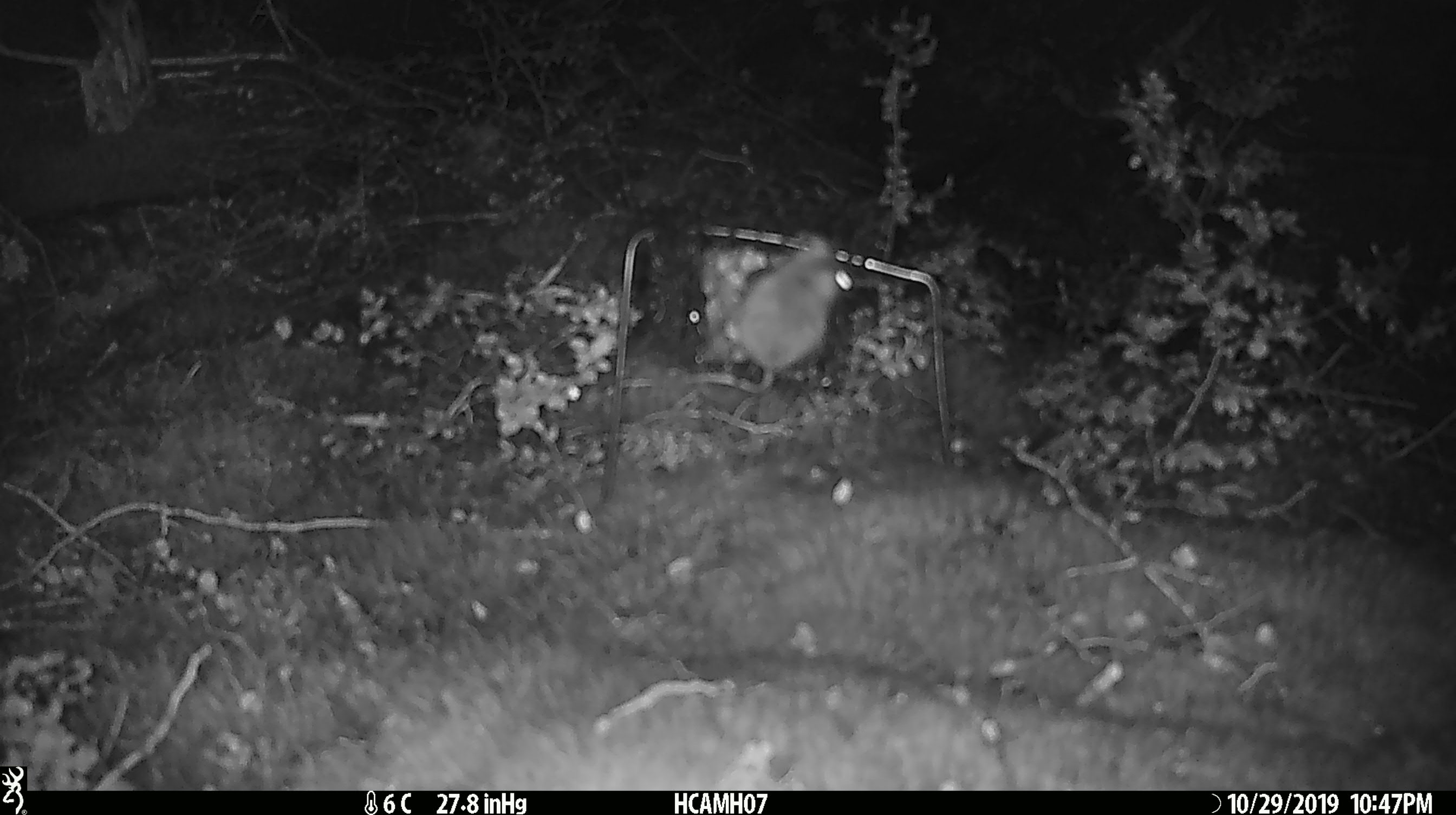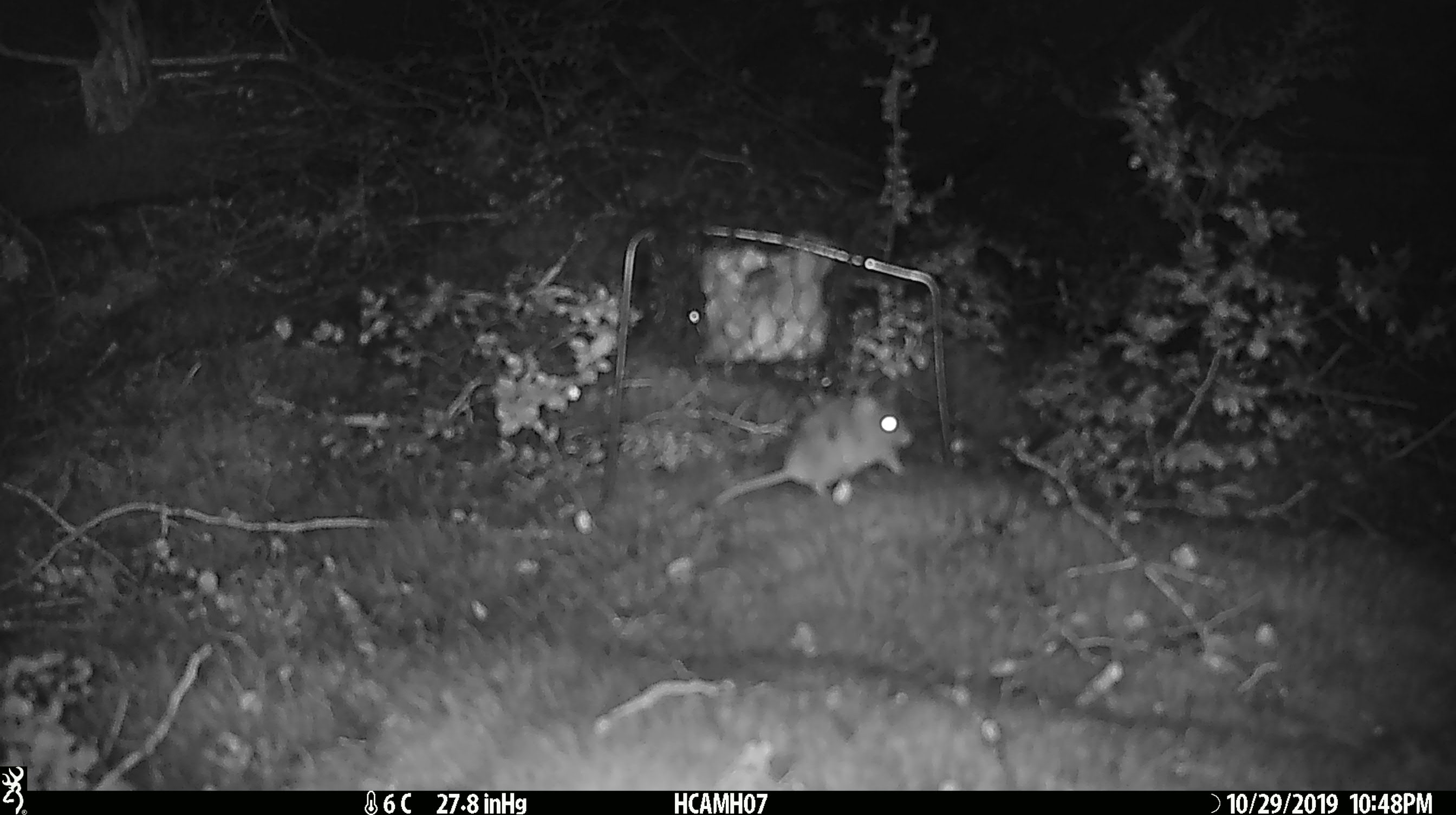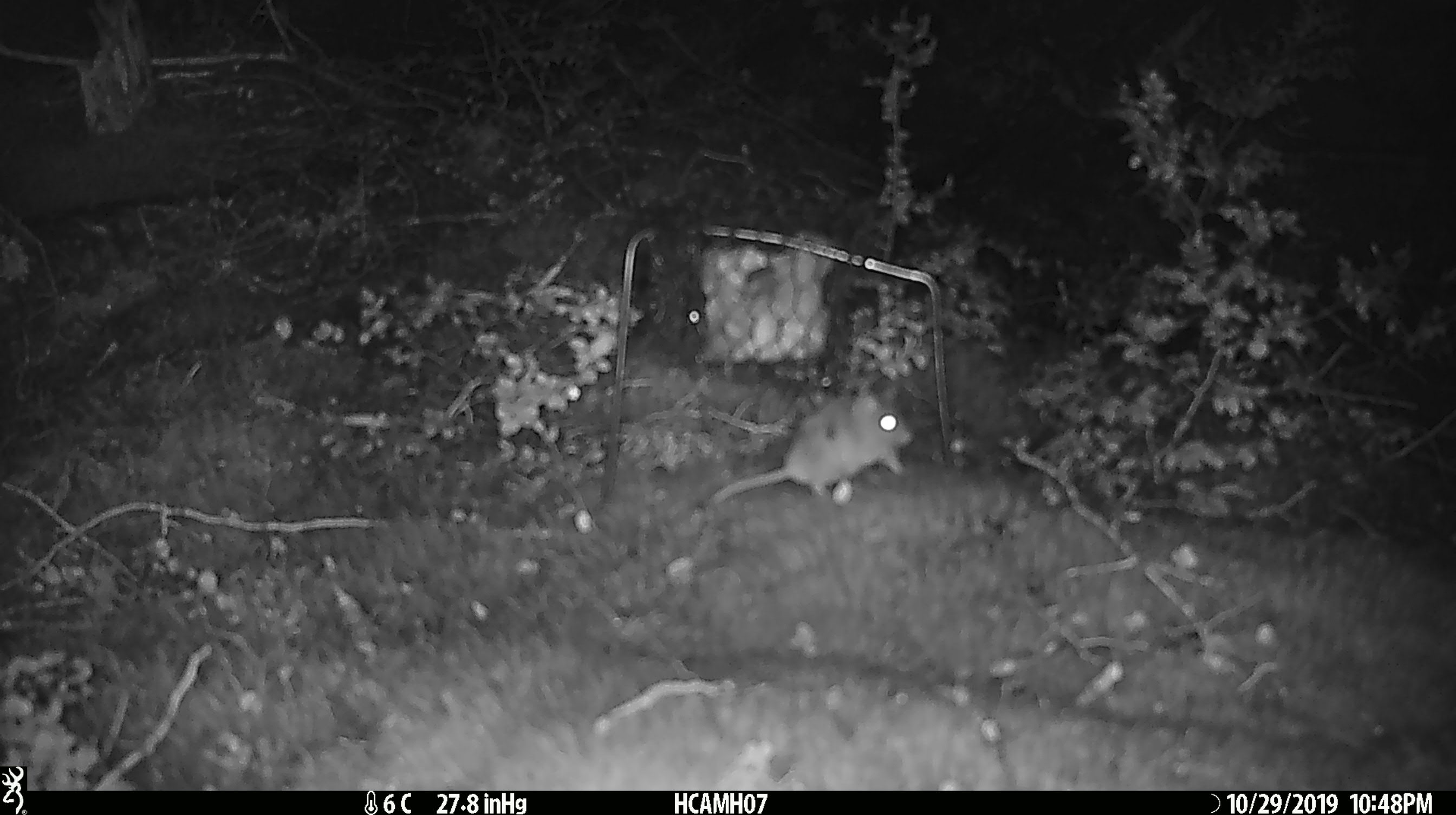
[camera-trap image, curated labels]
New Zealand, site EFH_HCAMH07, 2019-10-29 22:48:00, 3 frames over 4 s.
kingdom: Animalia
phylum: Chordata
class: Mammalia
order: Rodentia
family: Muridae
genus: Mus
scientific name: Mus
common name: mouse